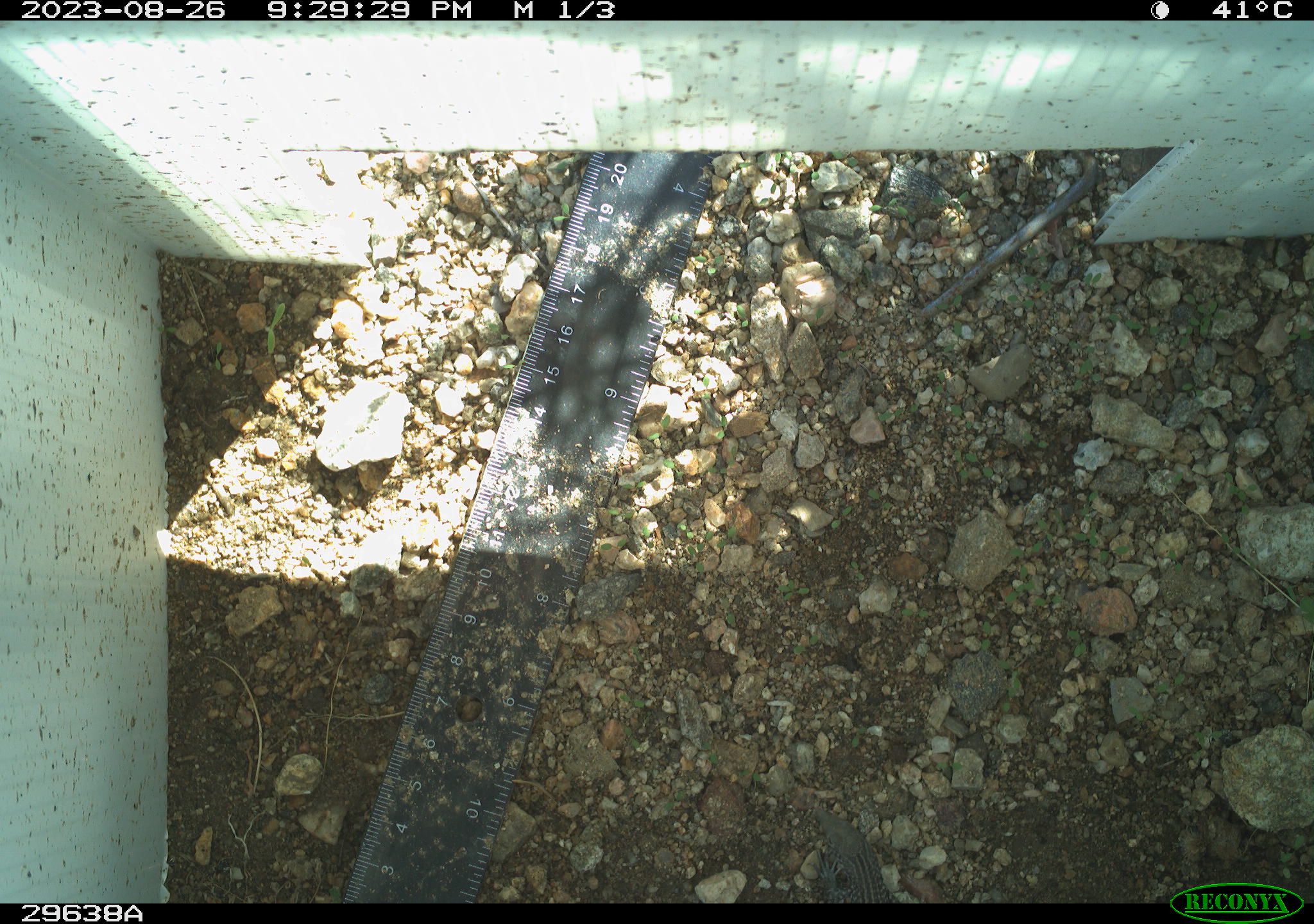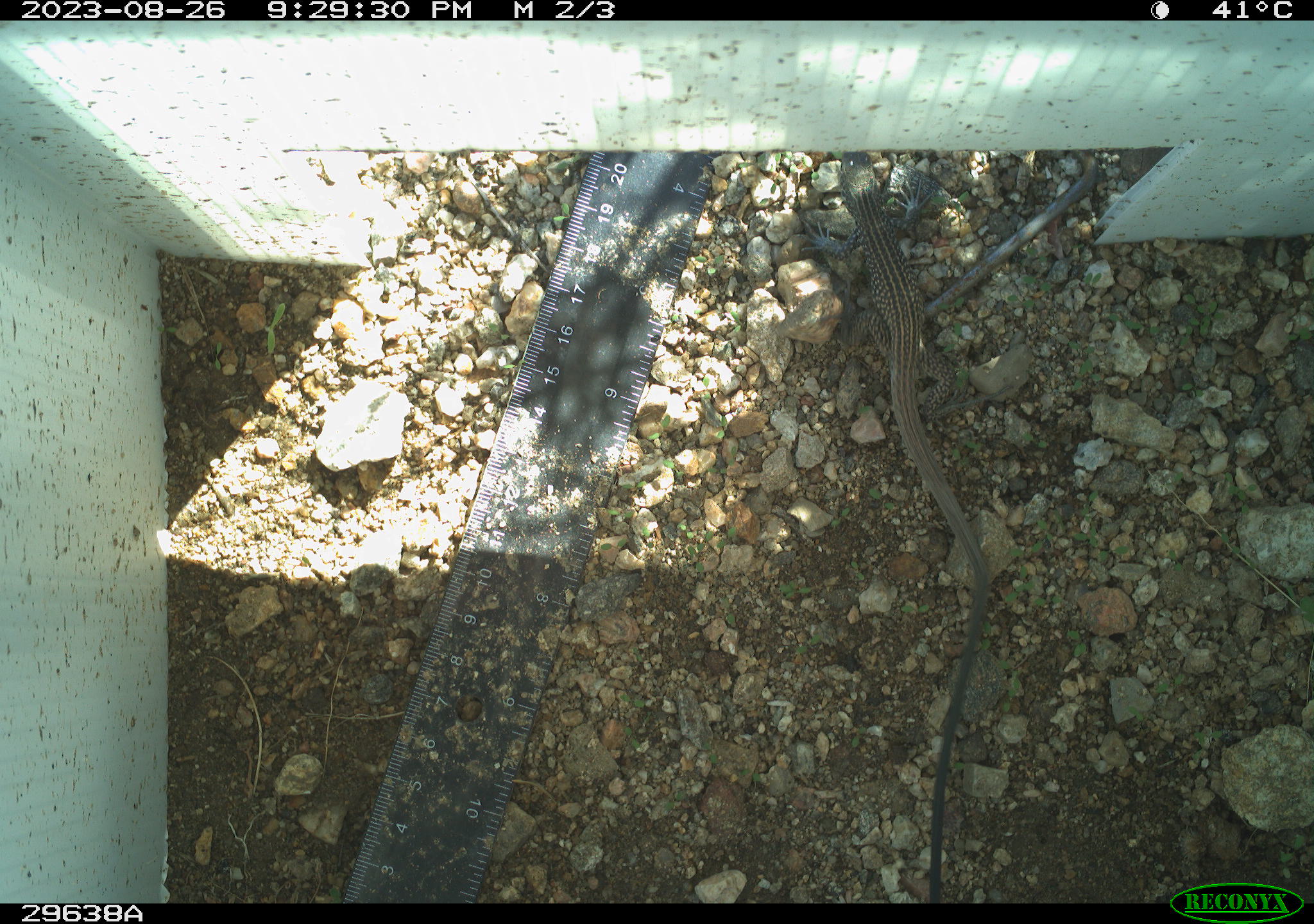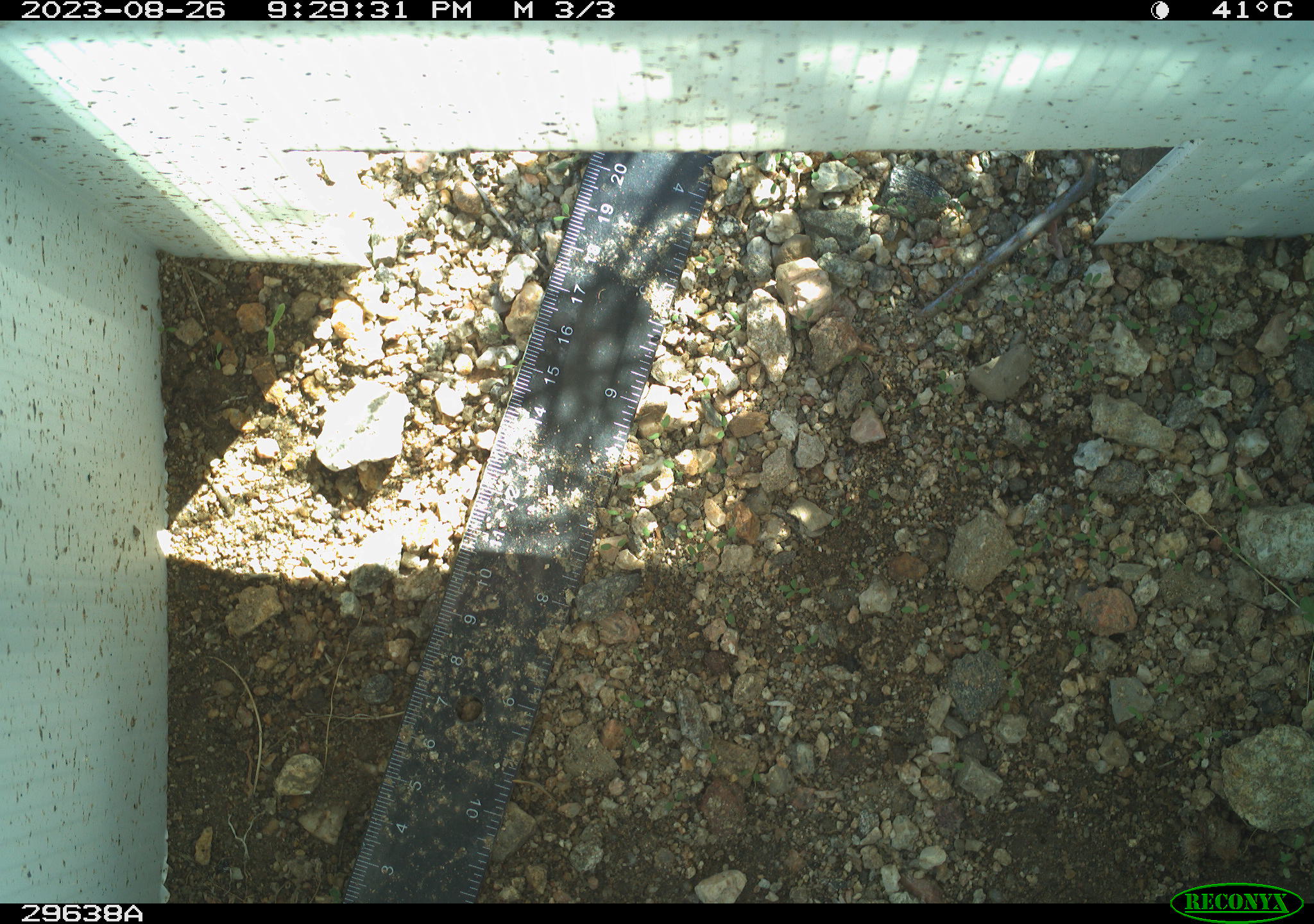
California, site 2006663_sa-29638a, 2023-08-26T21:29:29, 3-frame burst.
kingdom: Animalia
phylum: Chordata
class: Reptilia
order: Squamata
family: Teiidae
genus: Aspidoscelis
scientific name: Aspidoscelis tigris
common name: western whiptail